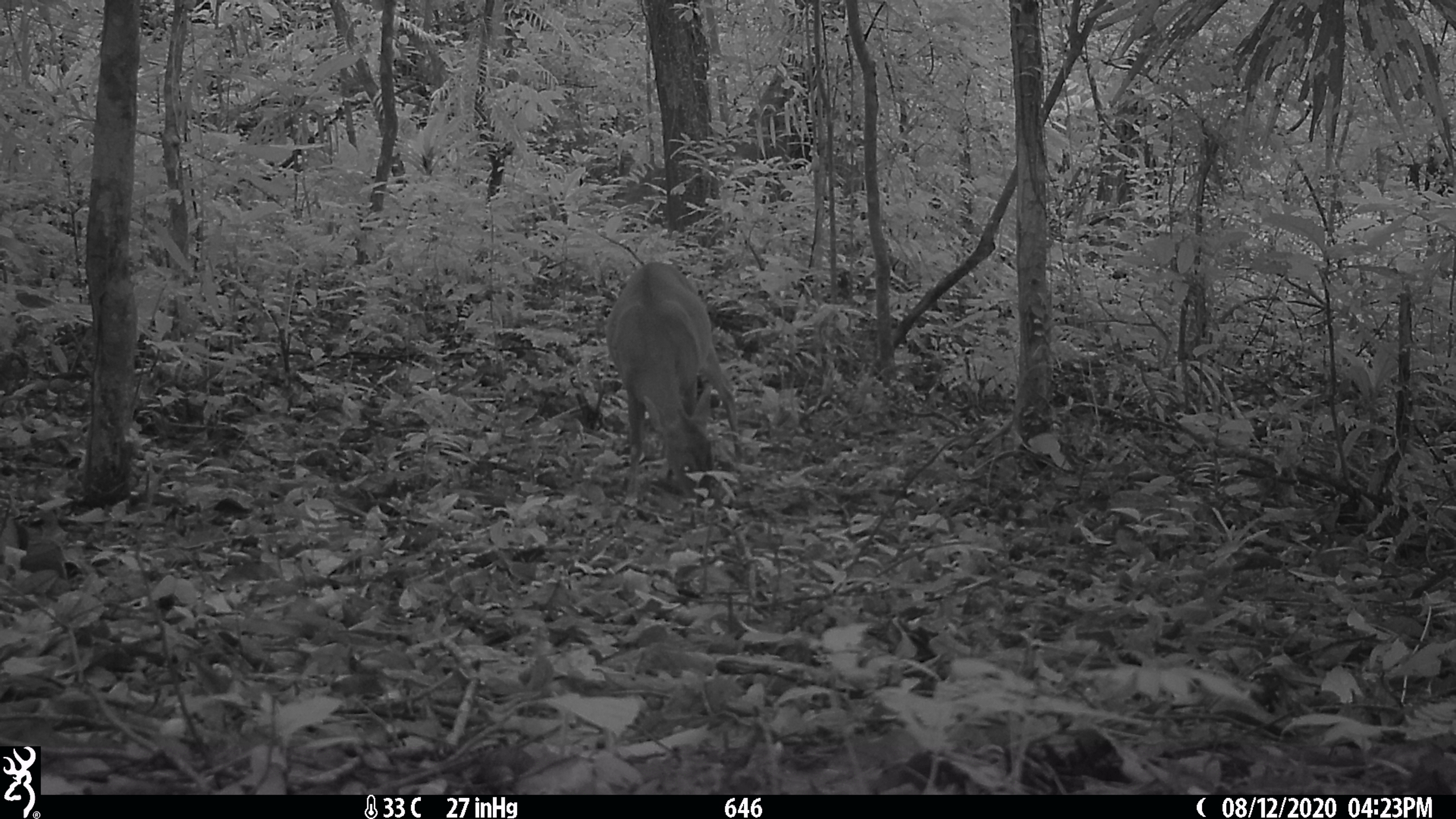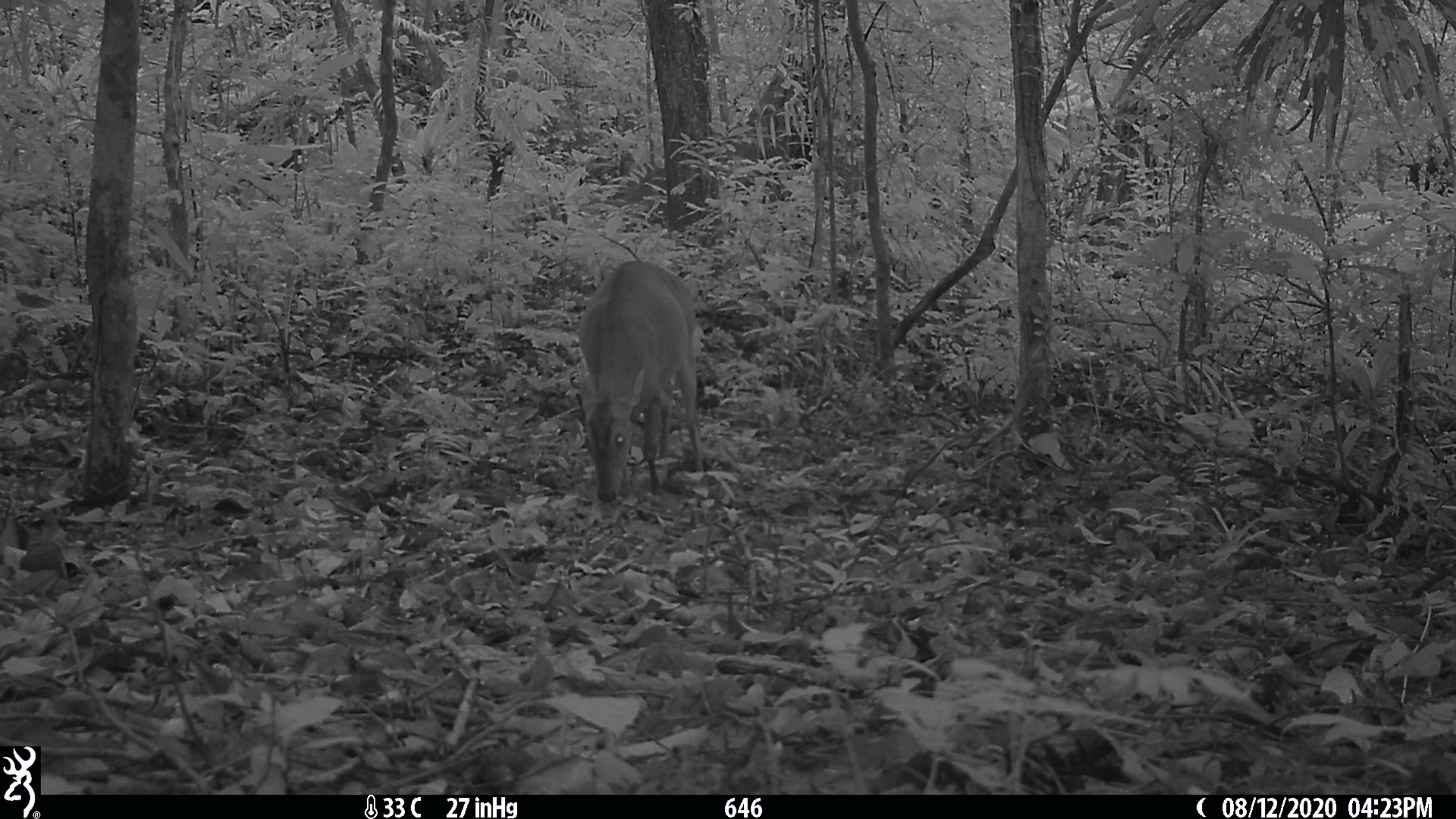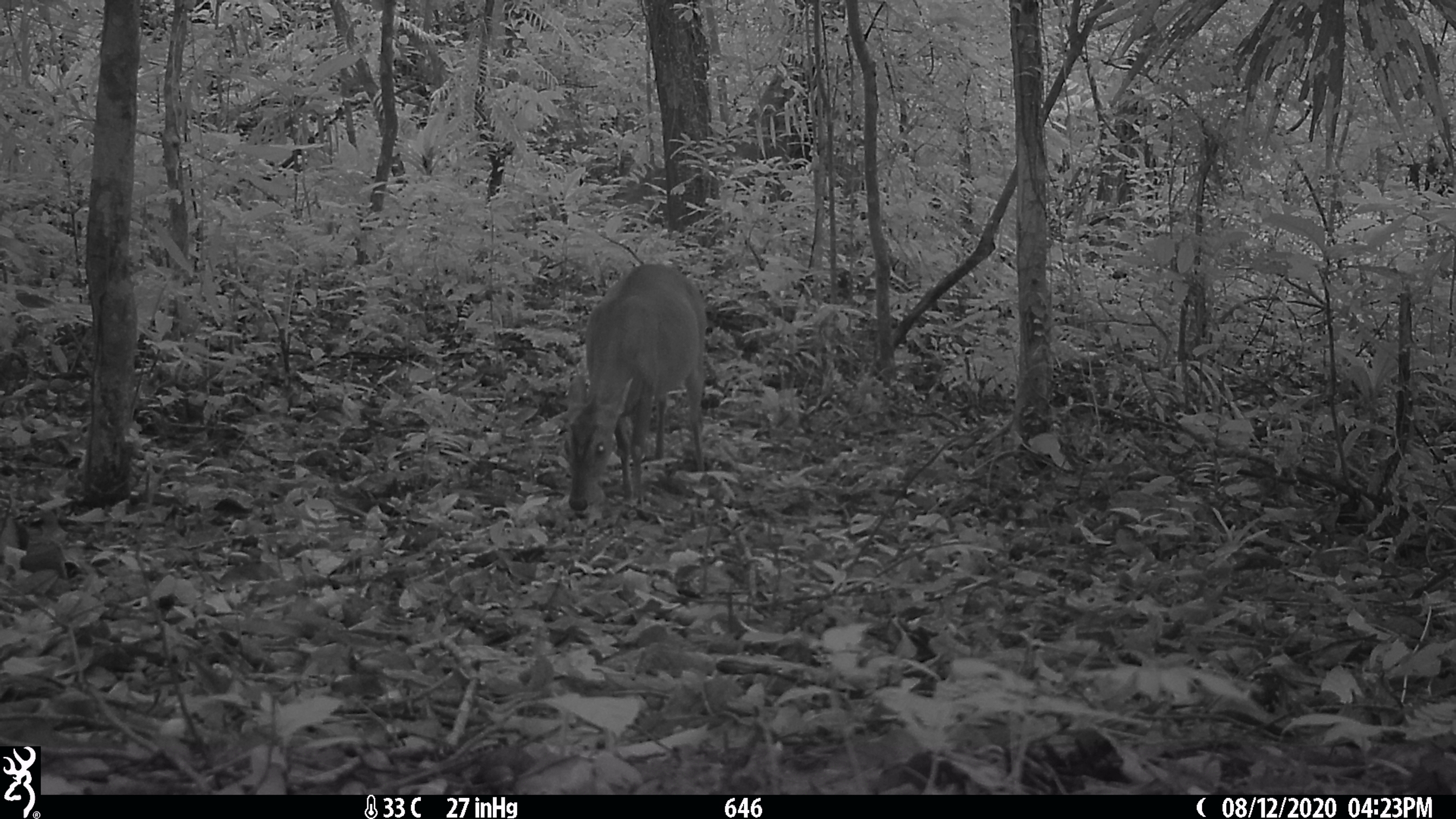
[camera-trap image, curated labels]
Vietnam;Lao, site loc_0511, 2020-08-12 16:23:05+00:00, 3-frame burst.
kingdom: Animalia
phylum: Chordata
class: Mammalia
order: Artiodactyla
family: Cervidae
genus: Muntiacus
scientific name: Muntiacus vuquangensis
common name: large-antlered muntjac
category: large antlered muntjac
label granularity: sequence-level